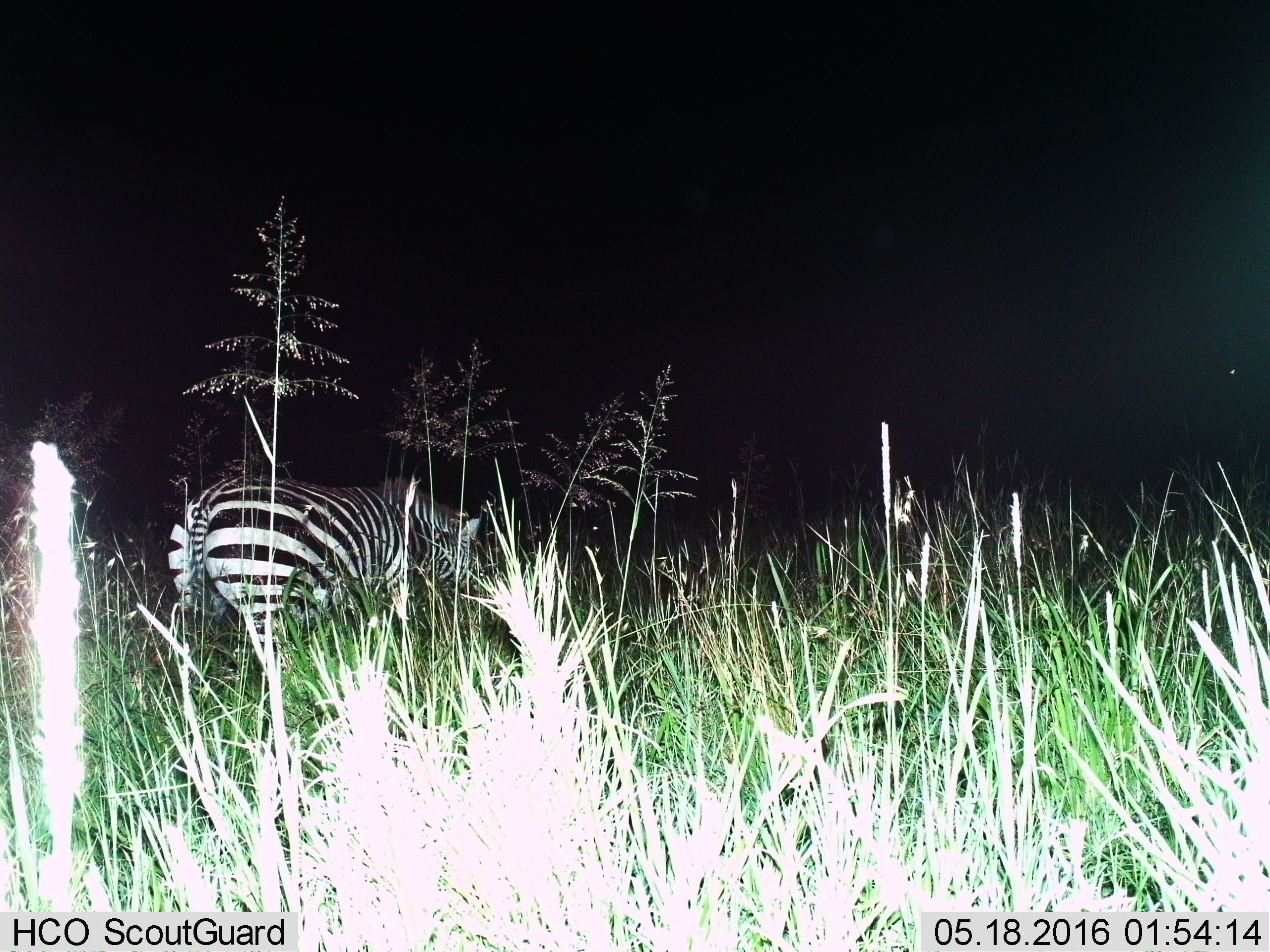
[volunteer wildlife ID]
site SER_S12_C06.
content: unidentified animal